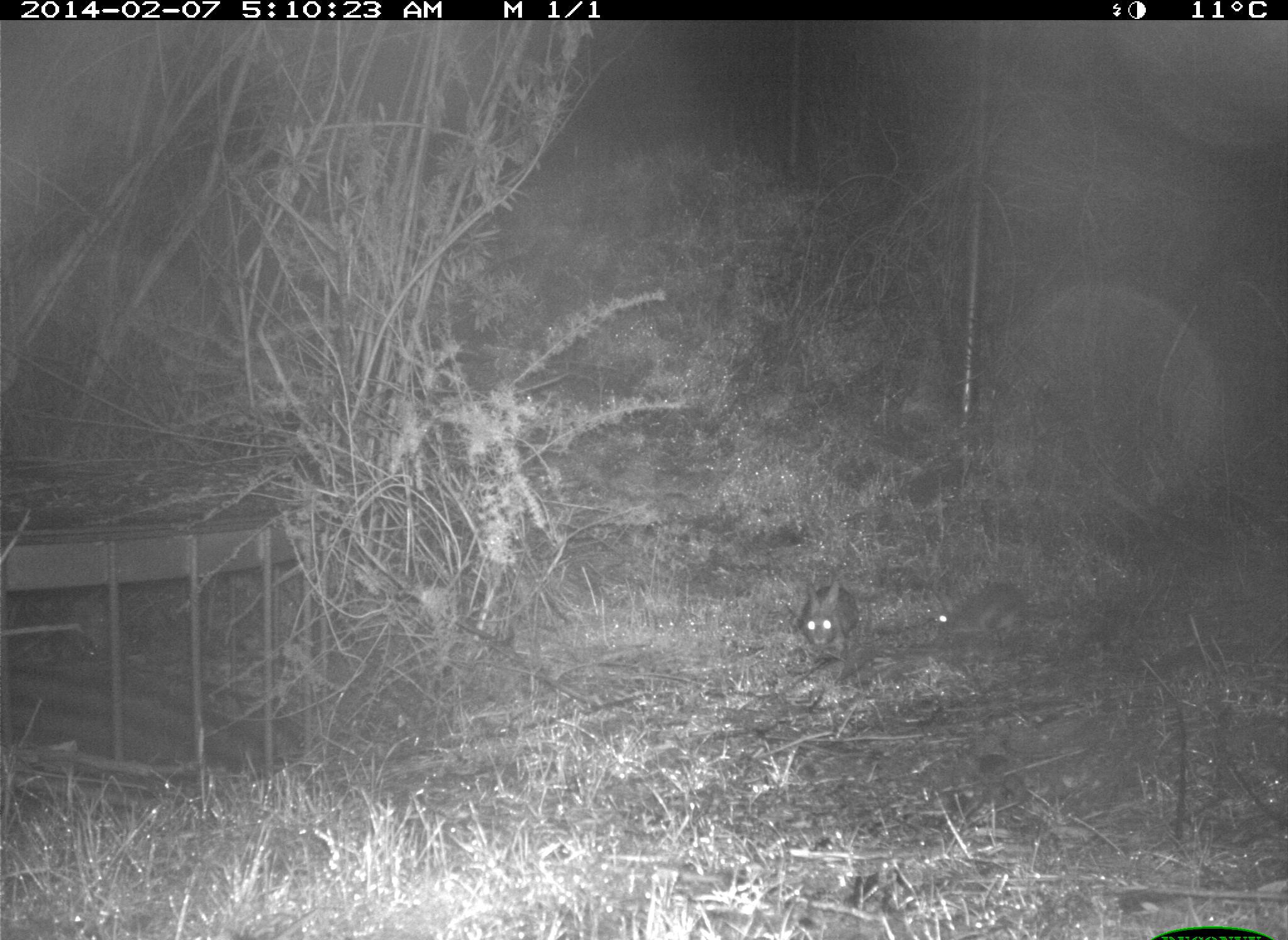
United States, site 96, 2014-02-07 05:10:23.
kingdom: Animalia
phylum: Chordata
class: Mammalia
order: Lagomorpha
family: Leporidae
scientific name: Leporidae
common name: rabbits and hares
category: rabbit